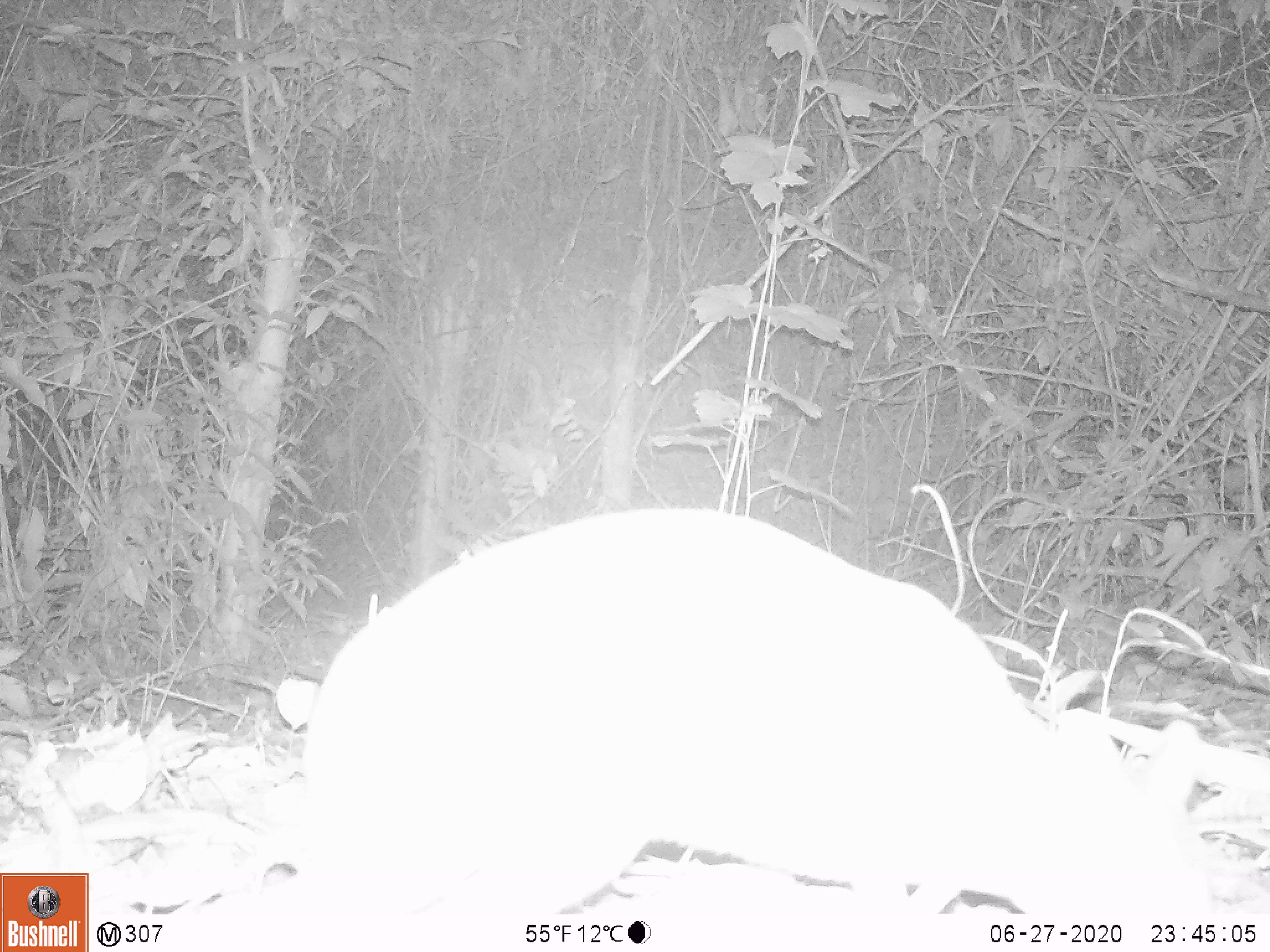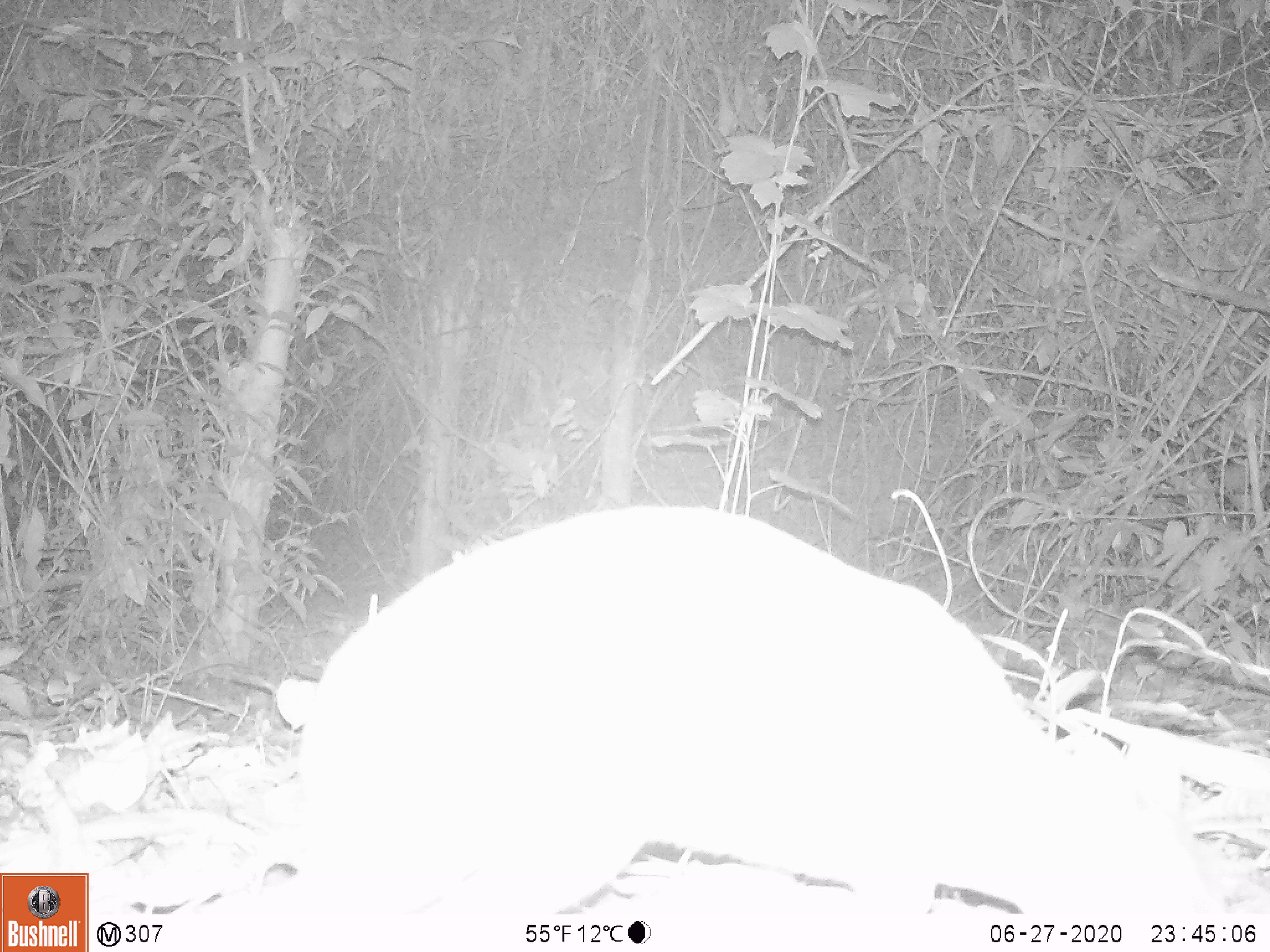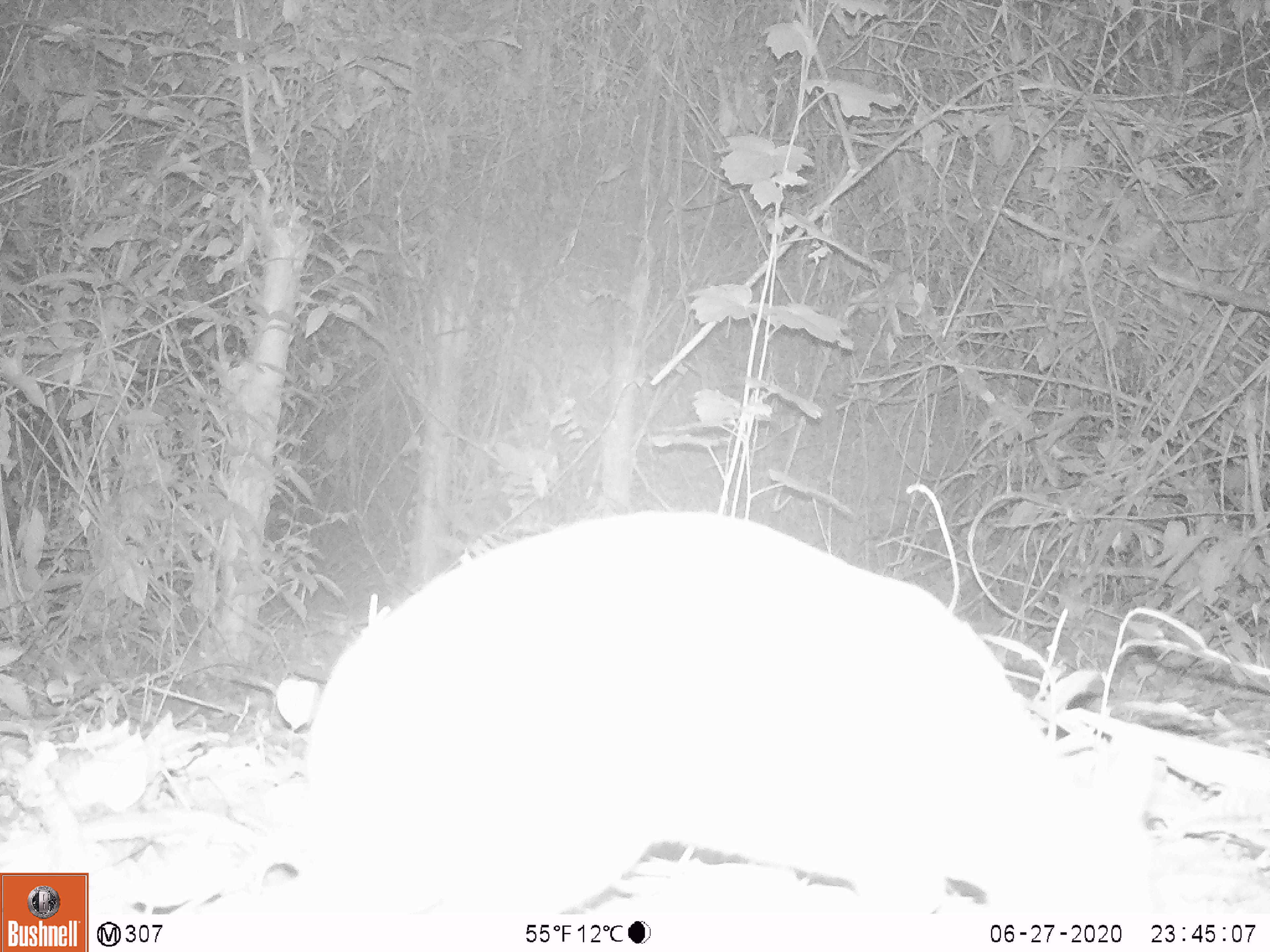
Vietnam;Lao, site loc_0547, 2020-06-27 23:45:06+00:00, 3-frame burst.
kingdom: Animalia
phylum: Chordata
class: Mammalia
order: Artiodactyla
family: Tragulidae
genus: Moschiola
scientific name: Moschiola meminna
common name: chevrotain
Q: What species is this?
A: Chevrotain (Moschiola meminna).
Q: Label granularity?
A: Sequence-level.